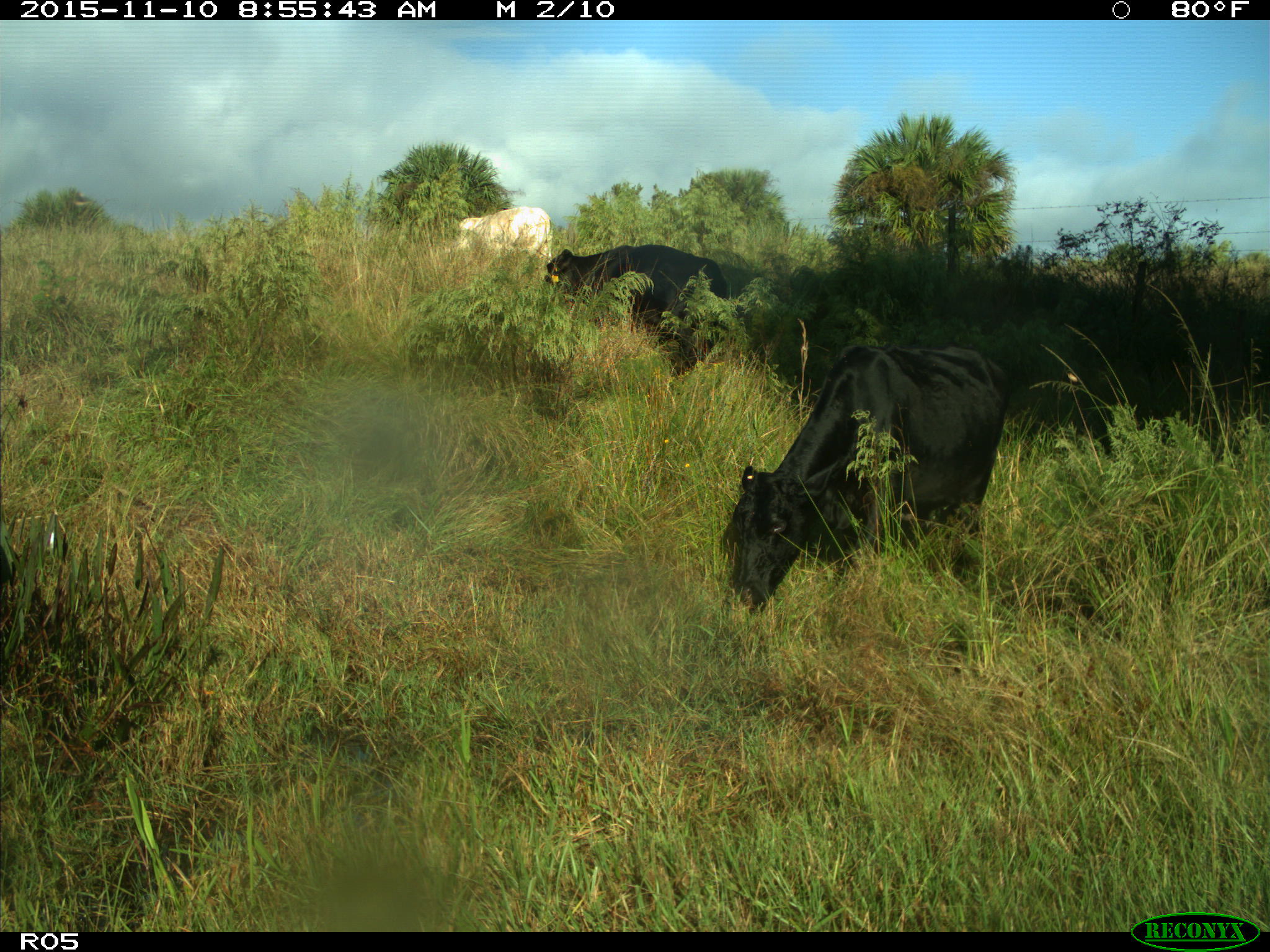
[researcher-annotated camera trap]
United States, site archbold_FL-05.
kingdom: Animalia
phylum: Chordata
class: Mammalia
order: Artiodactyla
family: Bovidae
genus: Bos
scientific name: Bos taurus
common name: domestic cow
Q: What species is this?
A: Bos taurus (domestic cow).